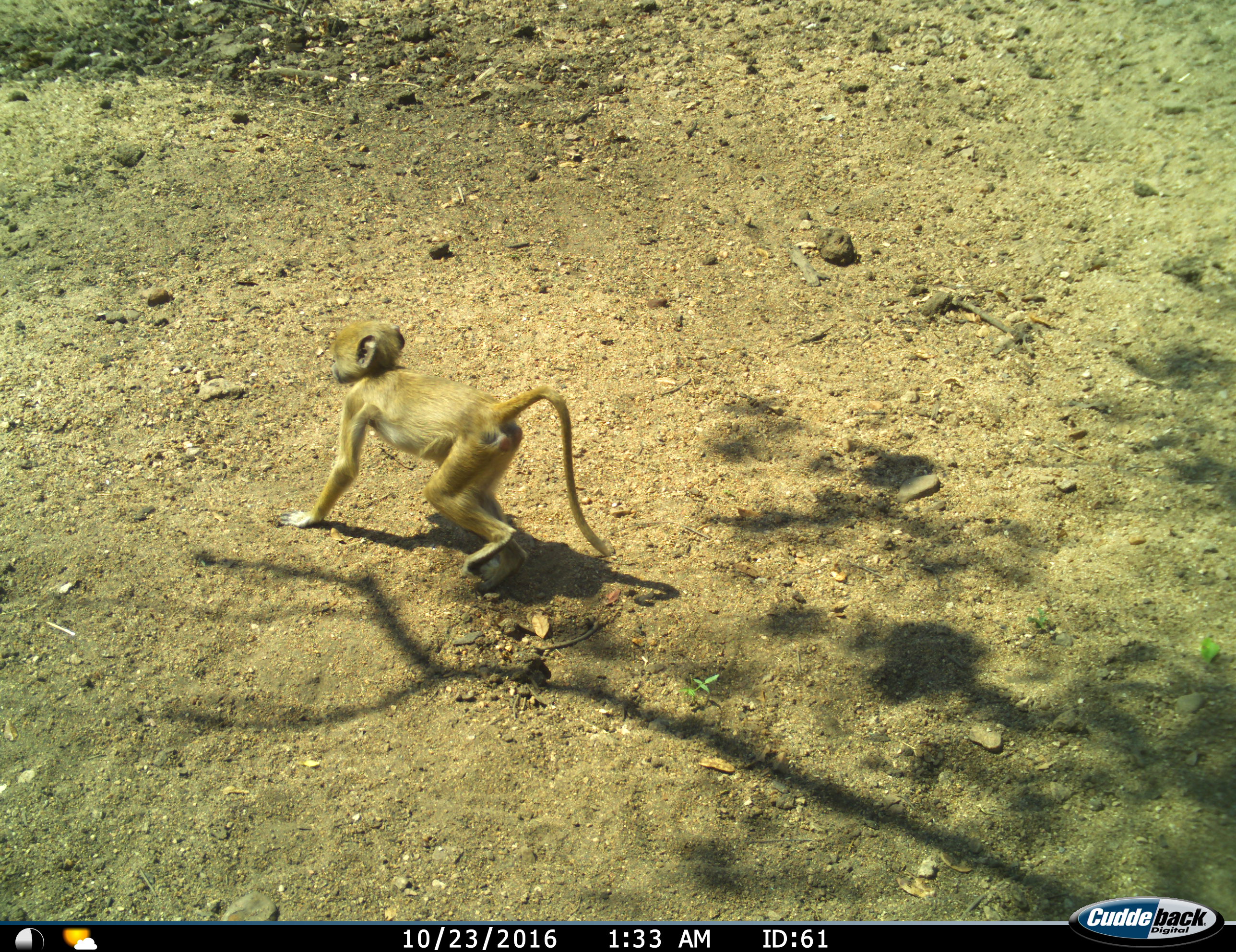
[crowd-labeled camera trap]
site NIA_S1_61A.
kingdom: Animalia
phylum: Chordata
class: Mammalia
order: Primates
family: Cercopithecidae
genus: Papio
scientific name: Papio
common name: baboon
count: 1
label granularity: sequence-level